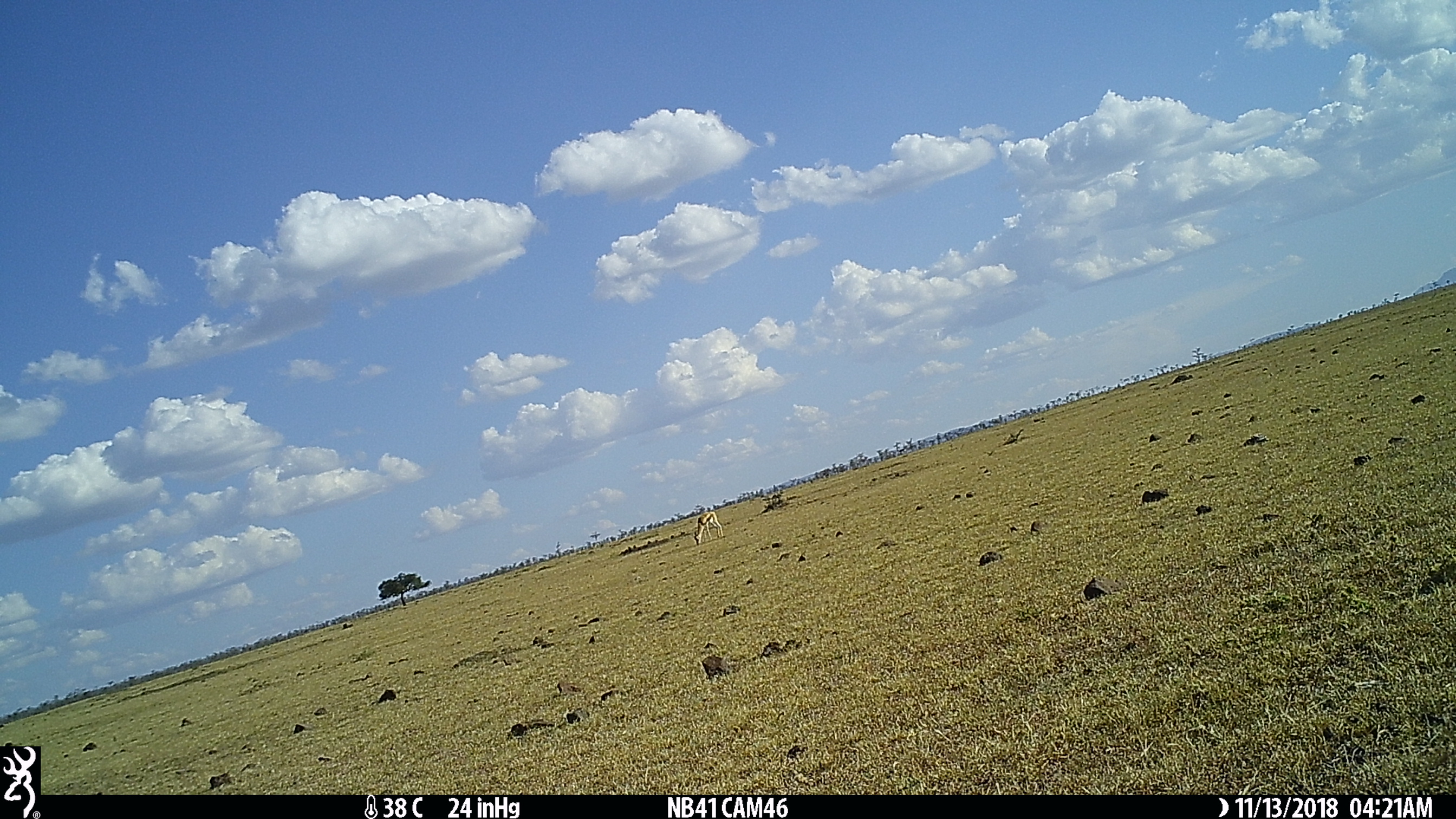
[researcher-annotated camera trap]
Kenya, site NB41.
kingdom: Animalia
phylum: Chordata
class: Mammalia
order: Artiodactyla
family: Bovidae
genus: Eudorcas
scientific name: Eudorcas thomsonii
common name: thomon's gazelle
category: gazelle thomsons